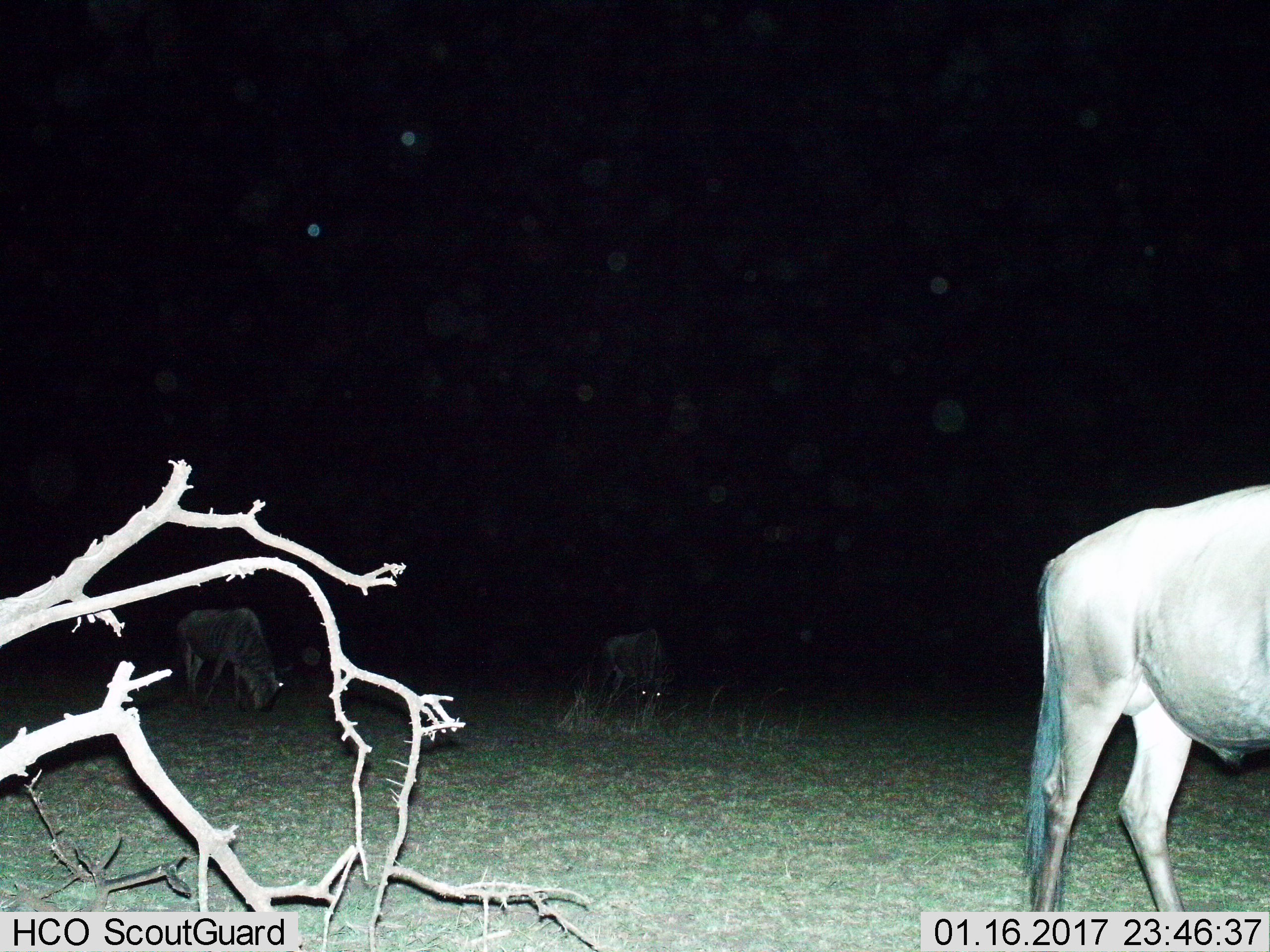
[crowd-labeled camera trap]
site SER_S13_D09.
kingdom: Animalia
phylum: Chordata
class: Mammalia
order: Artiodactyla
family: Bovidae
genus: Connochaetes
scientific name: Connochaetes taurinus taurinus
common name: blue wildebeest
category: wildebeestblue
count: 3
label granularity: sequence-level